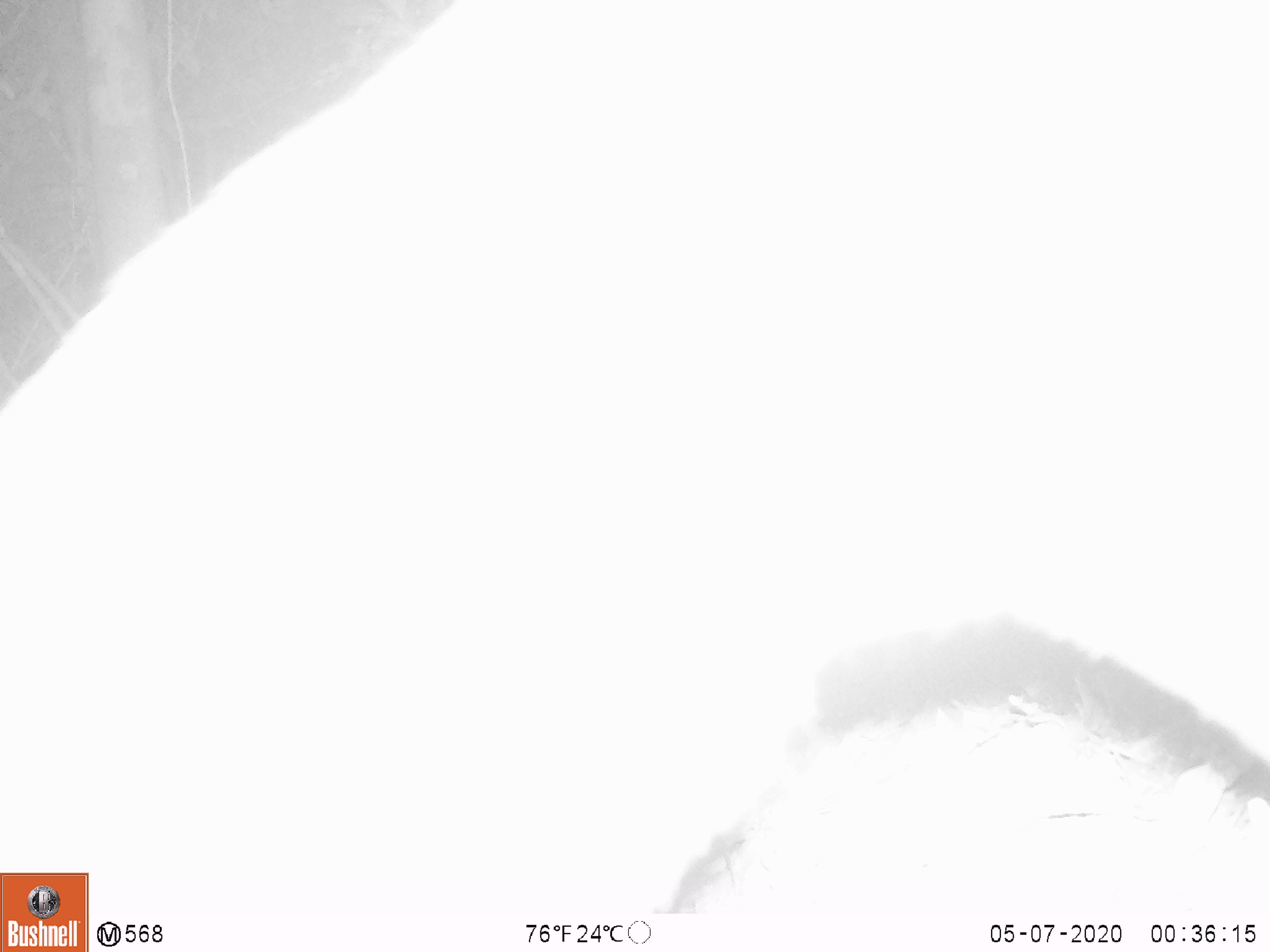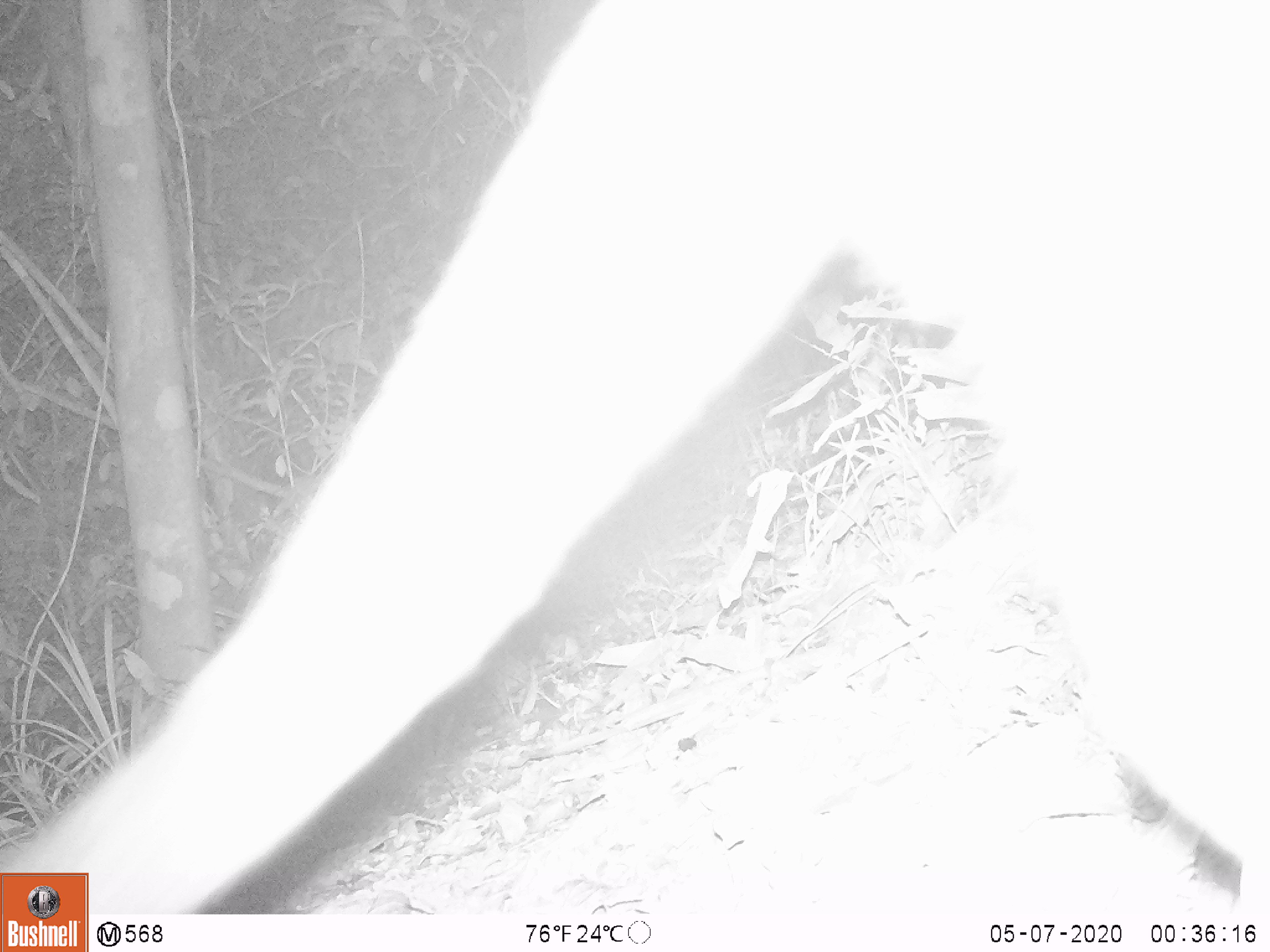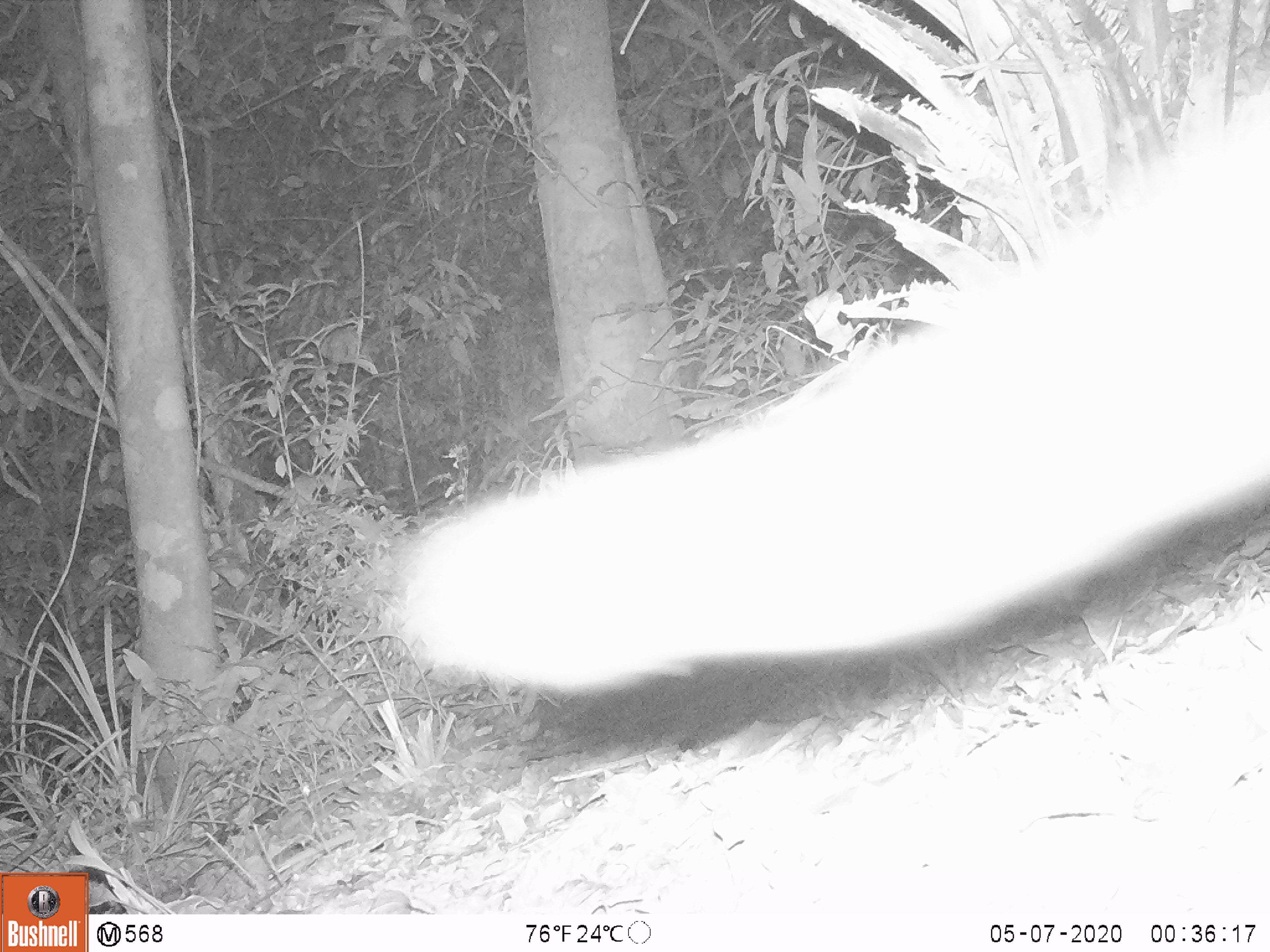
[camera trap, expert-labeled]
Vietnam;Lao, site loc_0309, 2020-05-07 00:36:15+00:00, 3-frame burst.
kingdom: Animalia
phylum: Chordata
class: Mammalia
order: Carnivora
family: Viverridae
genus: Paguma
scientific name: Paguma larvata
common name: masked palm civet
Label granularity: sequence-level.